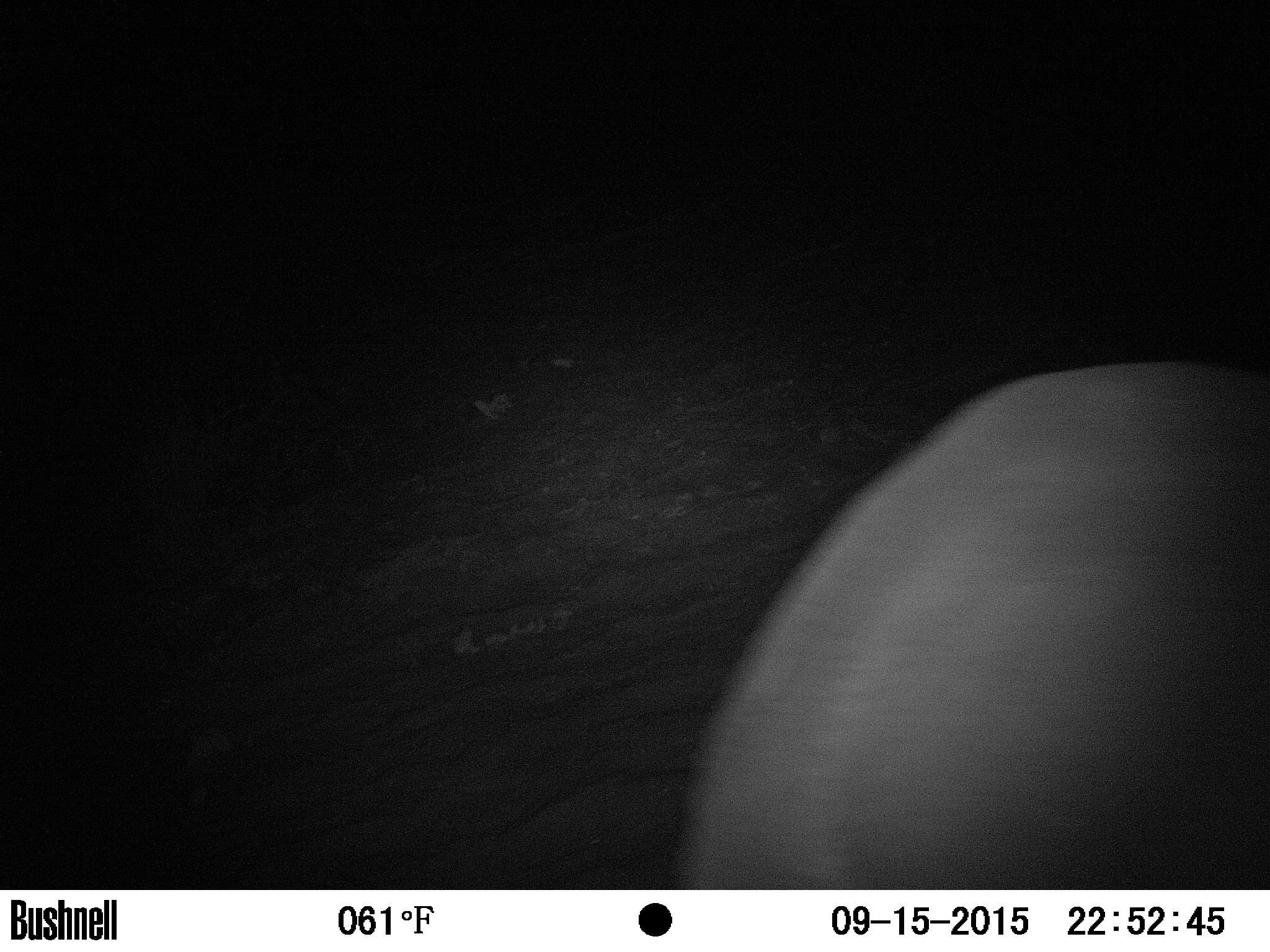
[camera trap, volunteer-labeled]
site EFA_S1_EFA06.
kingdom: Animalia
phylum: Chordata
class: Mammalia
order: Proboscidea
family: Elephantidae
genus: Loxodonta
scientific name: Loxodonta africana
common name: african bush elephant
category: elephant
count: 1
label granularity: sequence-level